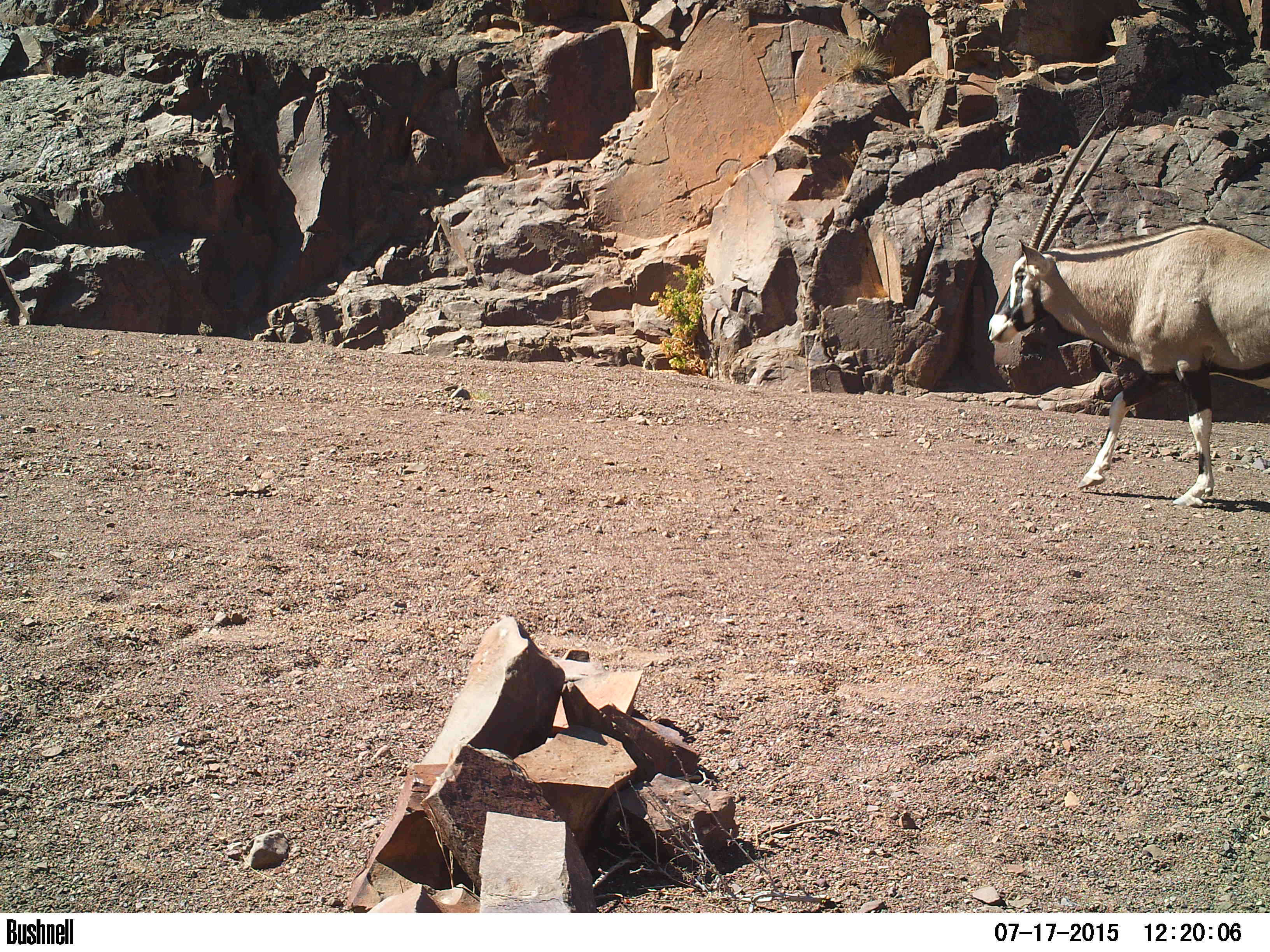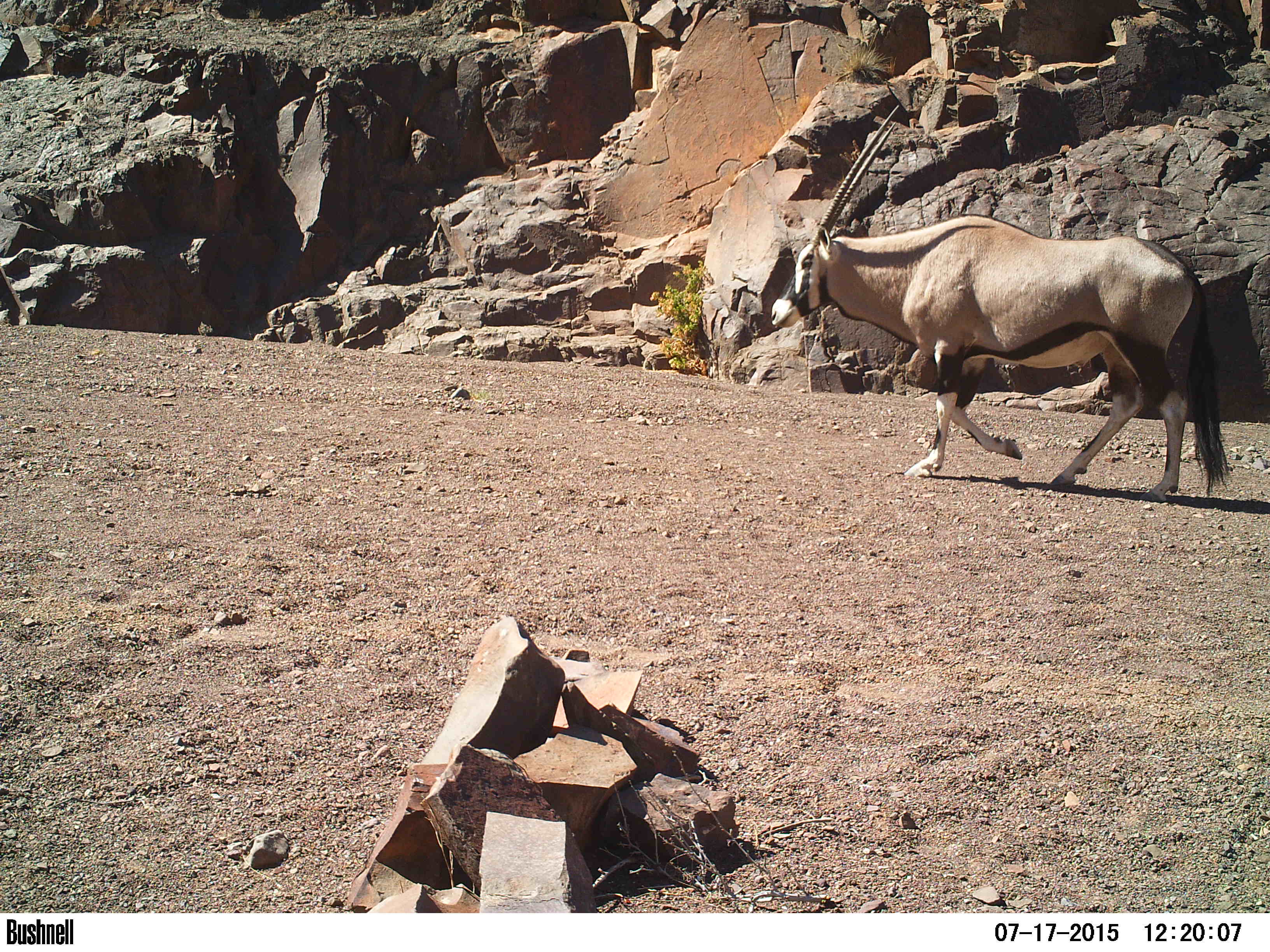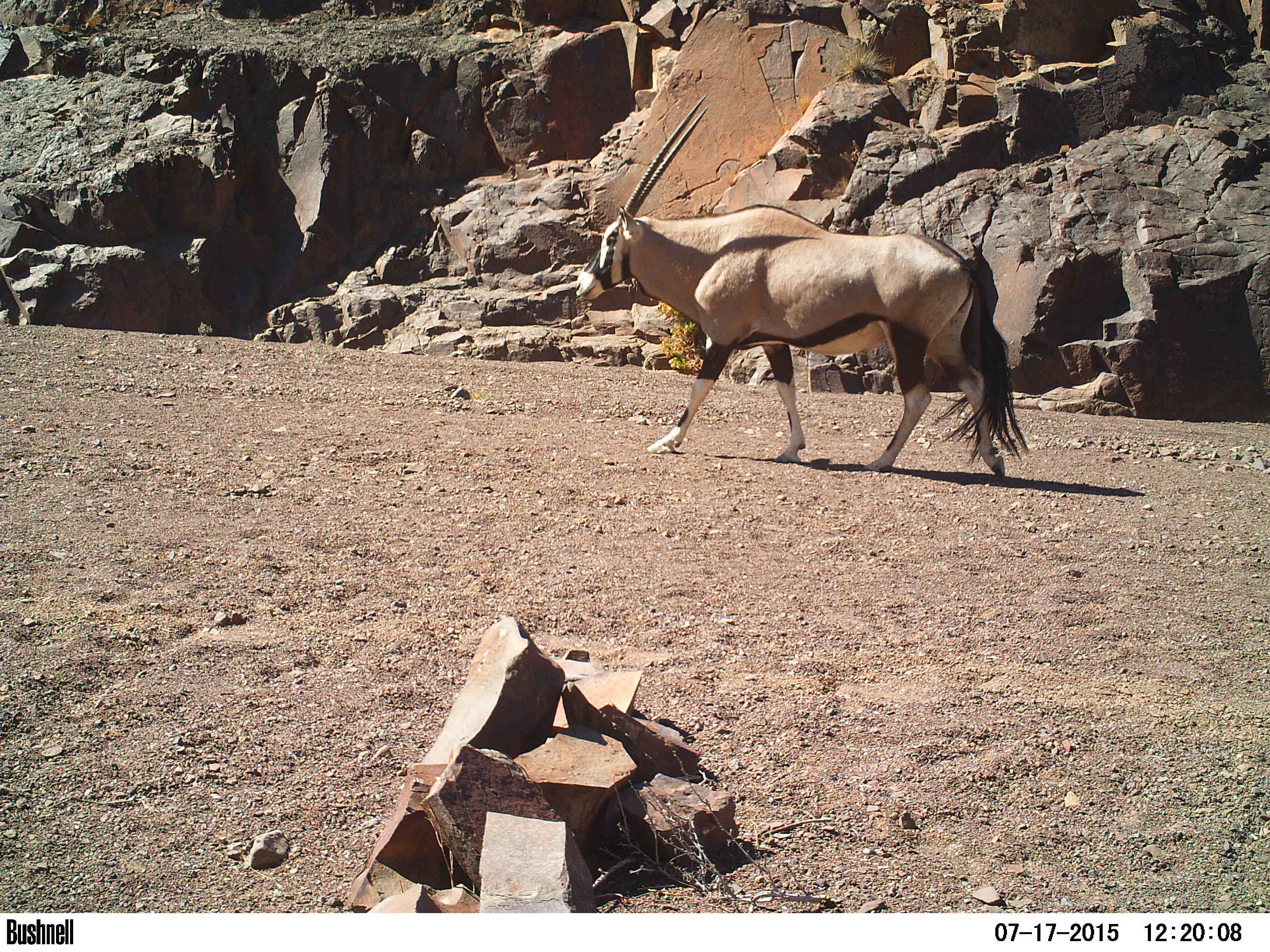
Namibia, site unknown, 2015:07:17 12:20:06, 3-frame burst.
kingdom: Animalia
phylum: Chordata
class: Mammalia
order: Artiodactyla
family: Bovidae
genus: Oryx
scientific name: Oryx gazella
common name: gemsbok